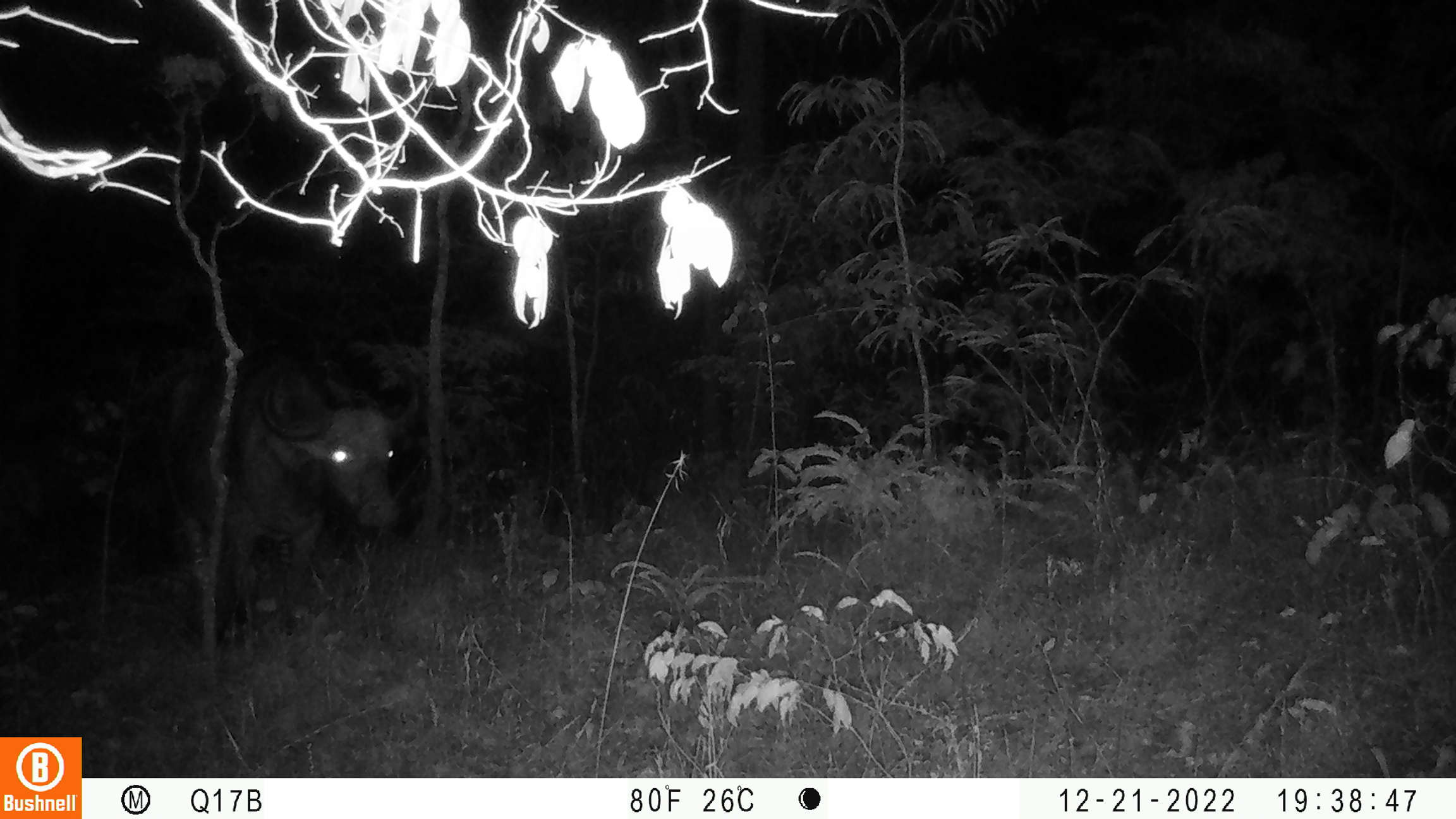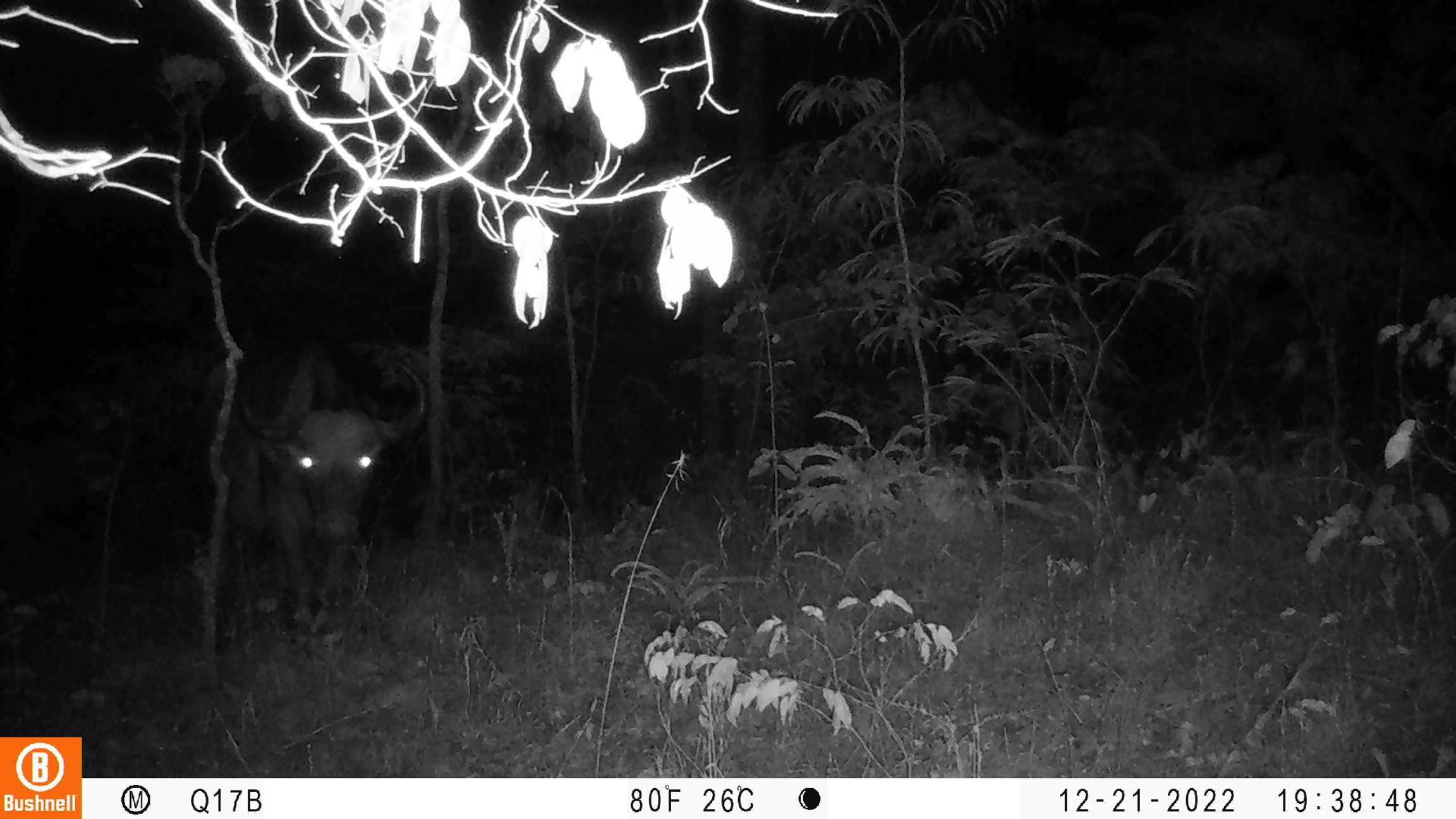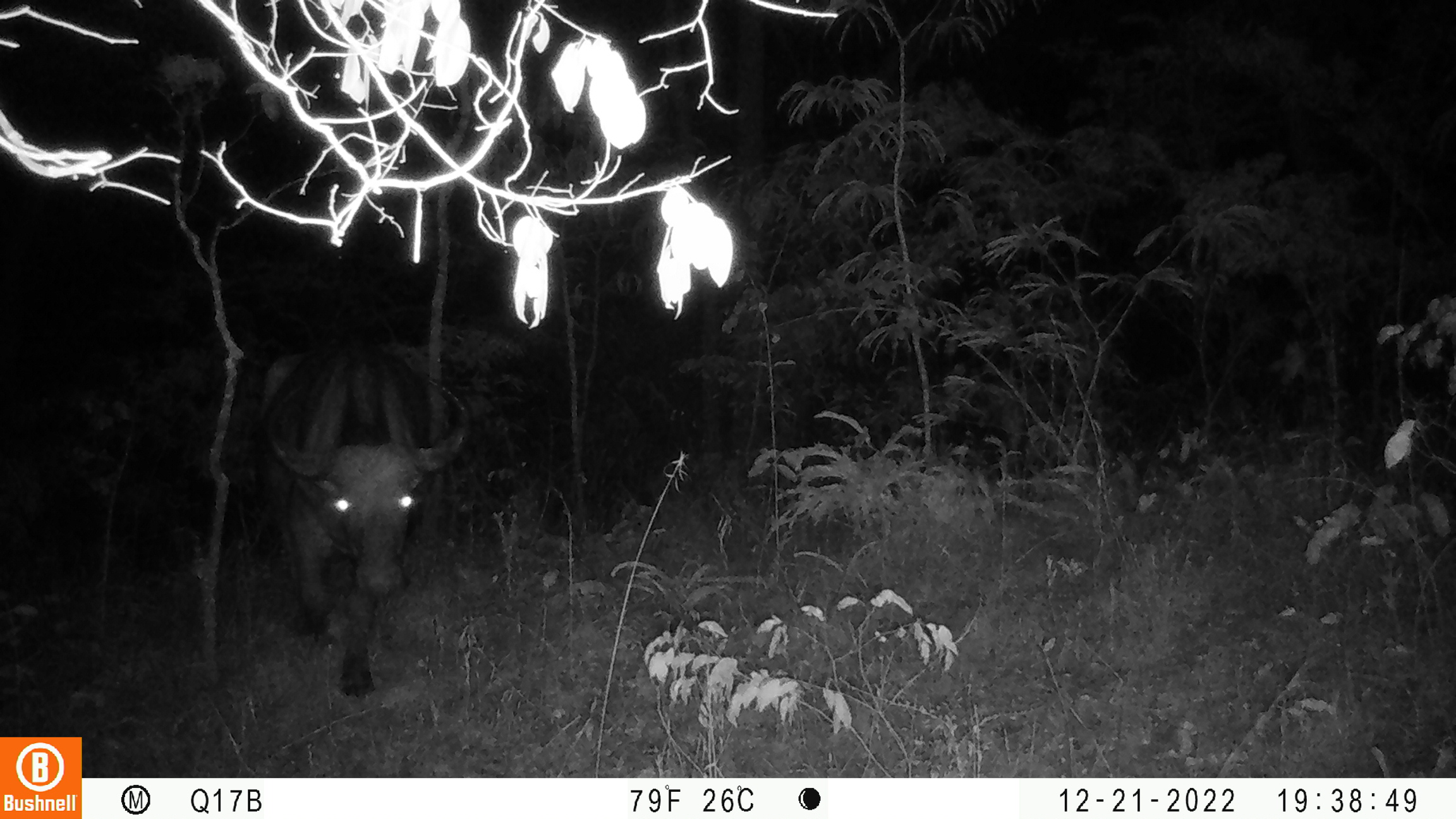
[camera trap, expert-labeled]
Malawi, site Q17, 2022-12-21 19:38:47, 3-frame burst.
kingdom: Animalia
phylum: Chordata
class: Mammalia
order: Artiodactyla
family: Bovidae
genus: Syncerus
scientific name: Syncerus caffer caffer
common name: cape buffalo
Cape buffalo (Syncerus caffer caffer), count 1.